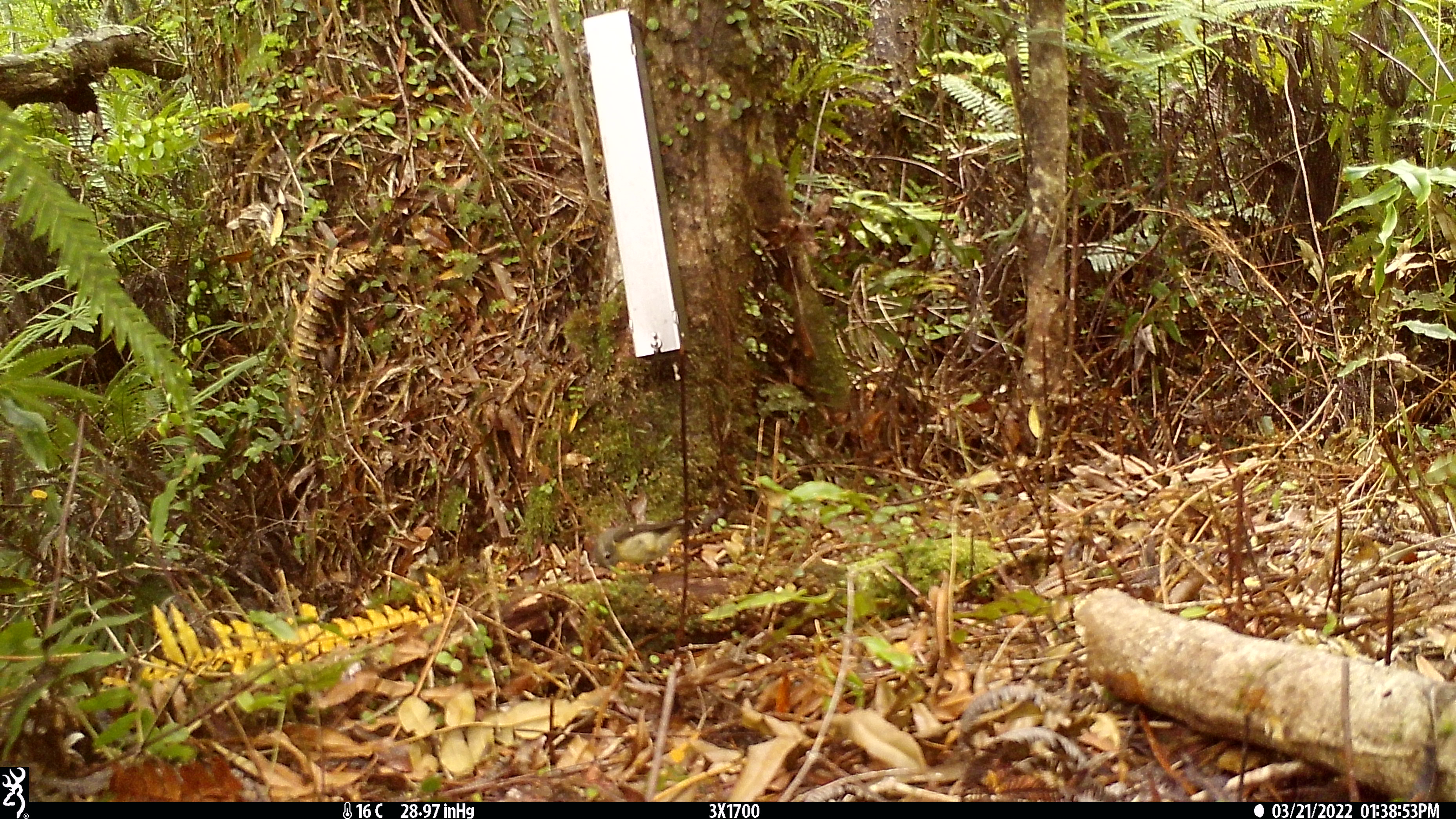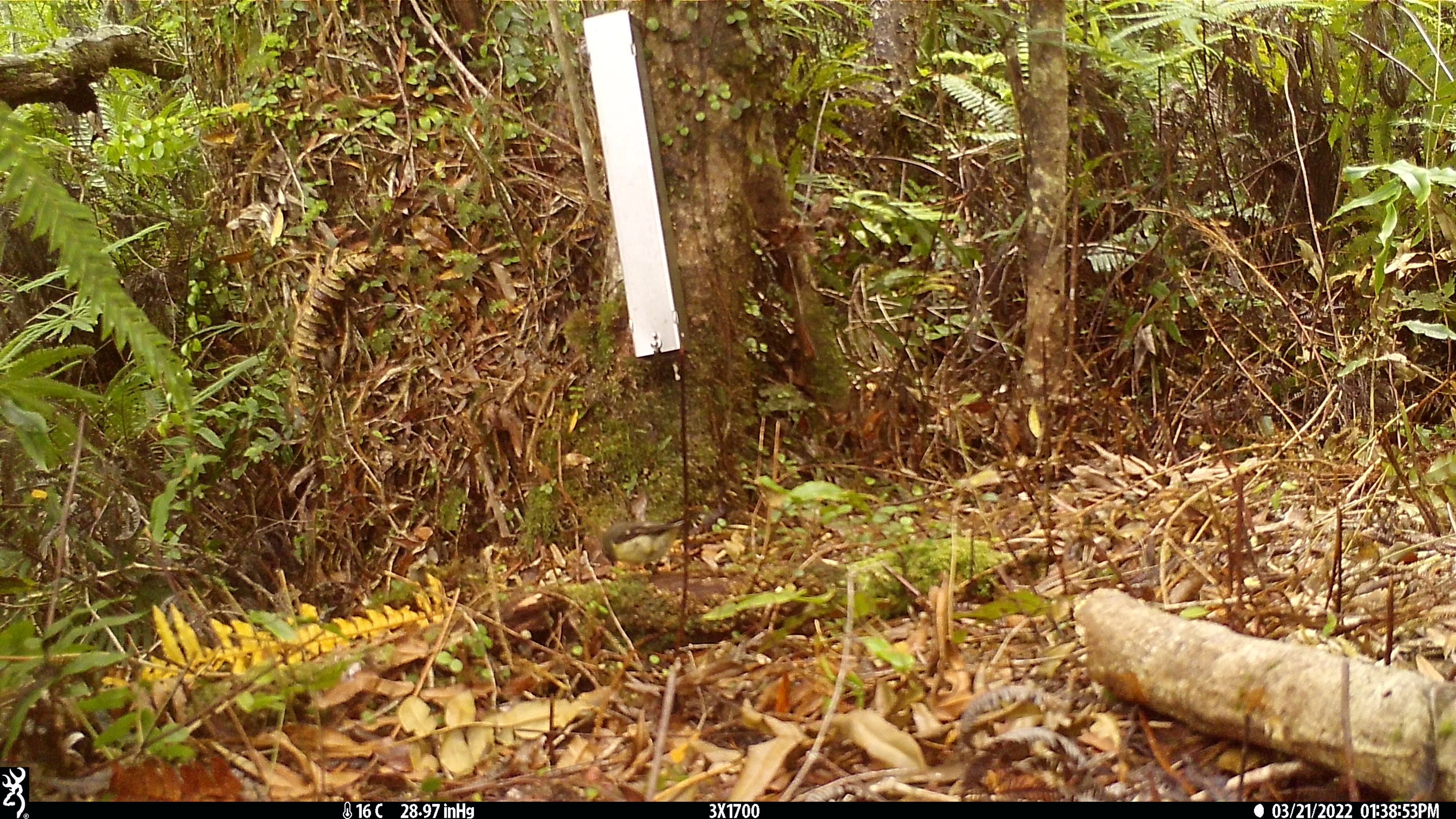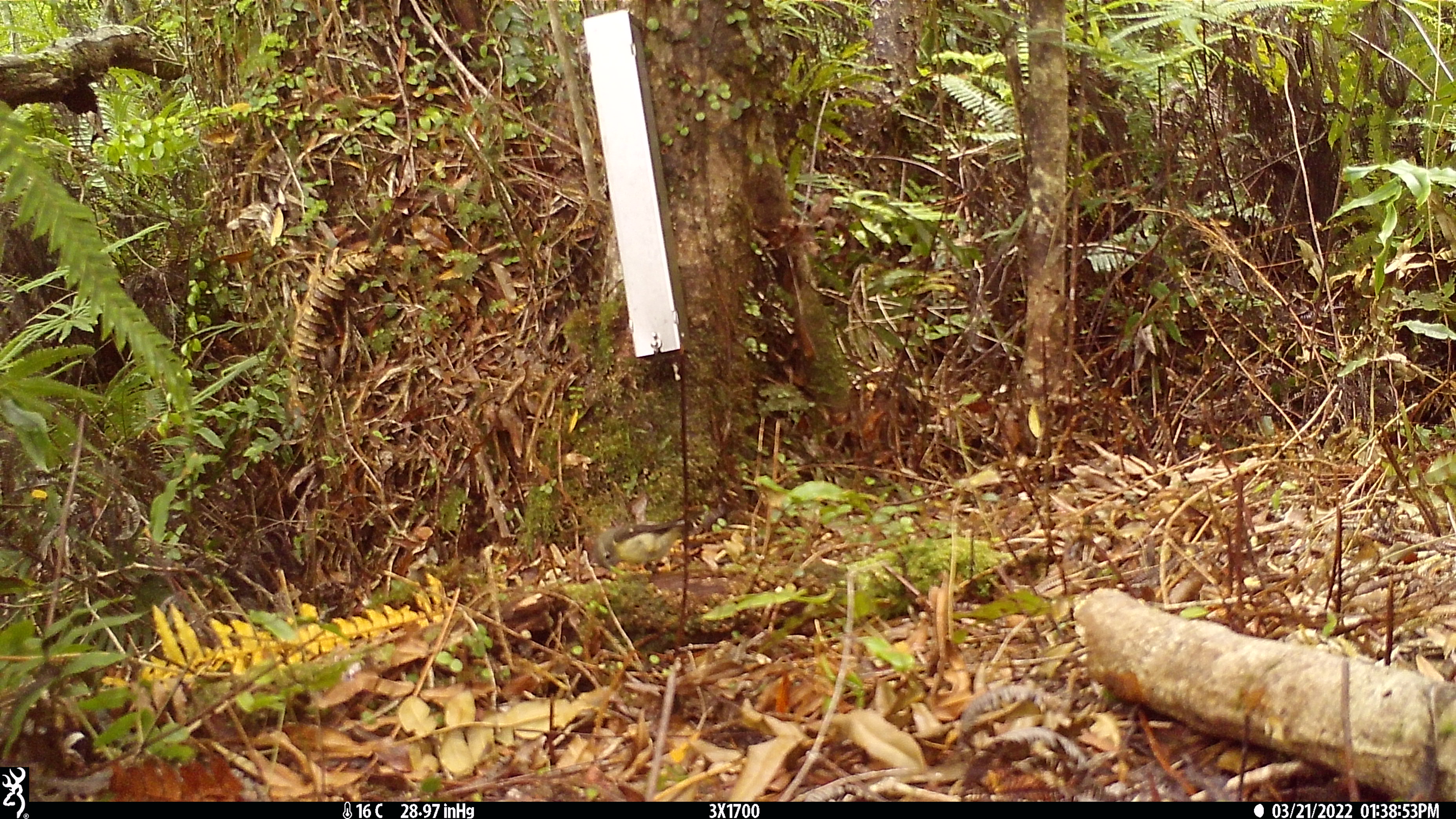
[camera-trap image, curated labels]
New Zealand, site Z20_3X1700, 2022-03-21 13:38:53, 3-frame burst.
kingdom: Animalia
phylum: Chordata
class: Aves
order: Passeriformes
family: Petroicidae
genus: Petroica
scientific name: Petroica macrocephala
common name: tomtit